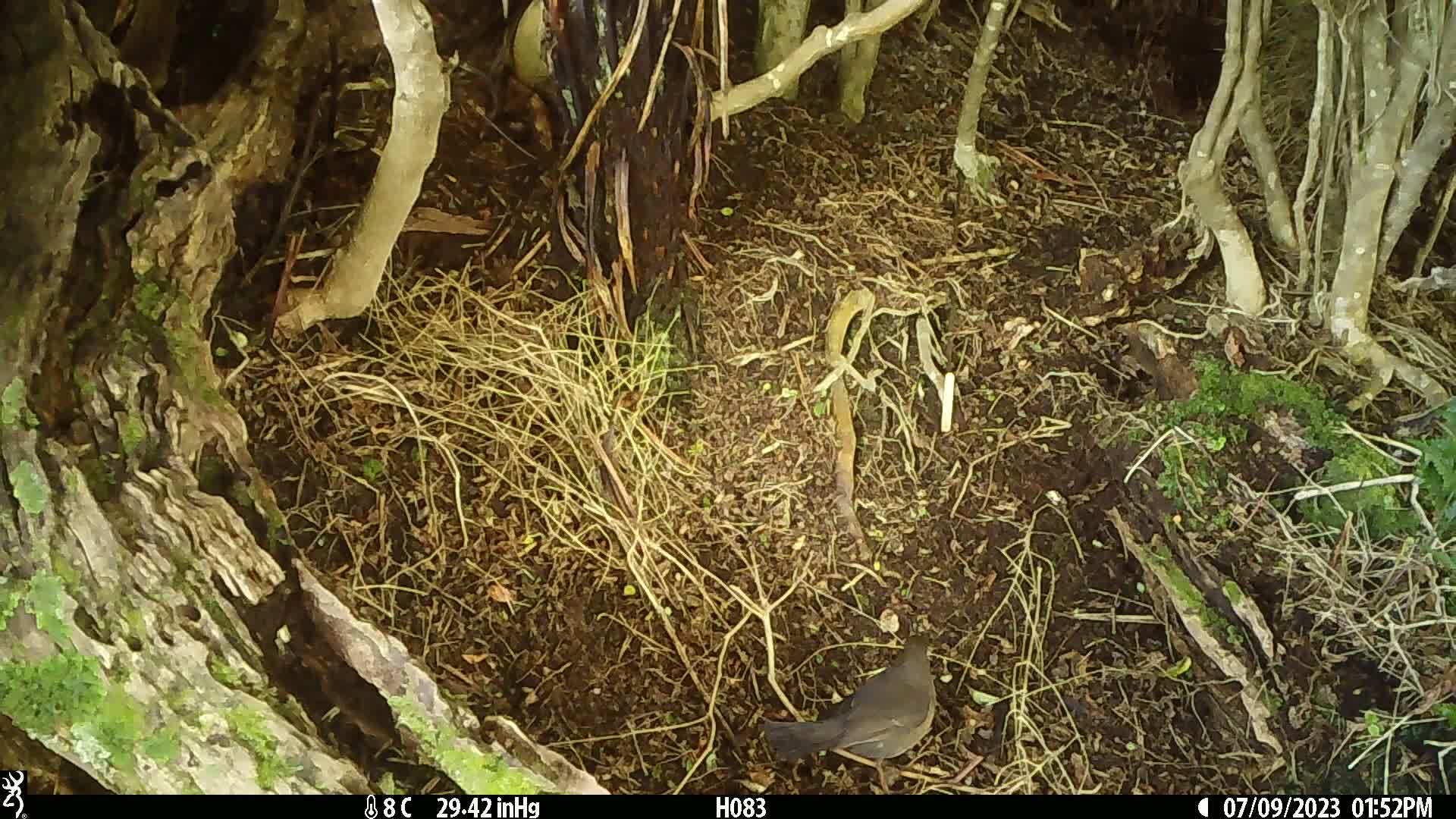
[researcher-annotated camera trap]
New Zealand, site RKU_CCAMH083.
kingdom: Animalia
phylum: Chordata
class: Aves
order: Passeriformes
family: Turdidae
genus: Turdus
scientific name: Turdus merula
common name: eurasian blackbird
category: blackbird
Blackbird (eurasian blackbird) (Turdus merula).